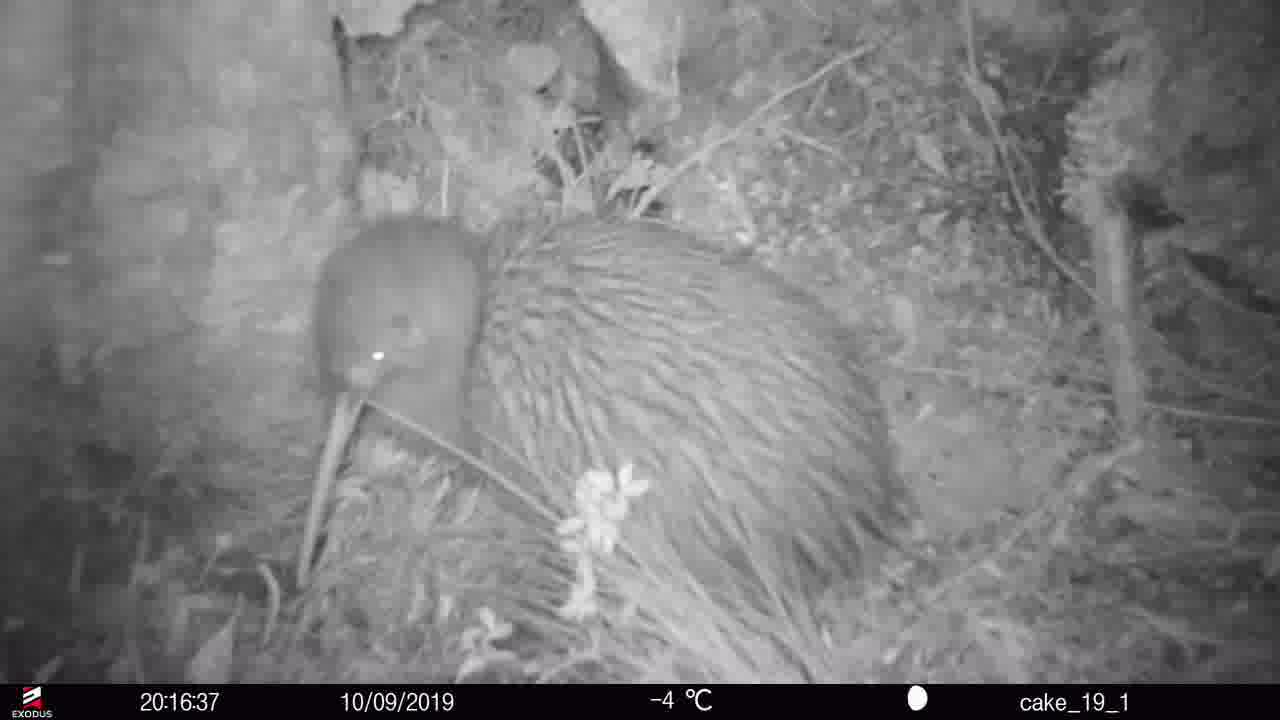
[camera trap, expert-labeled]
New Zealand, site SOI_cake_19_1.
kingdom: Animalia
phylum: Chordata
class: Aves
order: Apterygiformes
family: Apterygidae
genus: Apteryx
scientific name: Apteryx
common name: kiwi